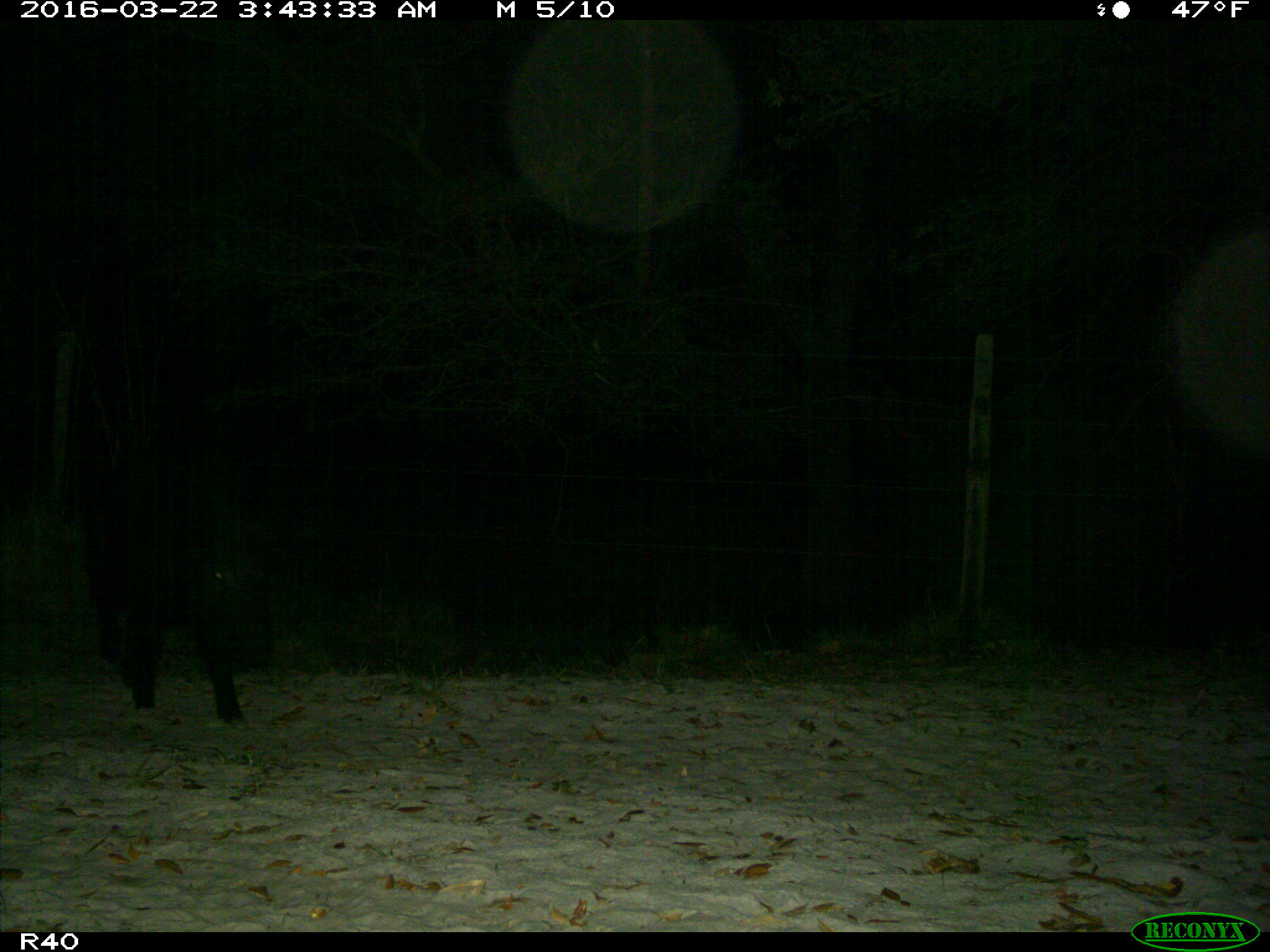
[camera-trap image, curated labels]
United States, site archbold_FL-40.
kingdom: Animalia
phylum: Chordata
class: Mammalia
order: Artiodactyla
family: Suidae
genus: Sus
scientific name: Sus scrofa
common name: wild boar